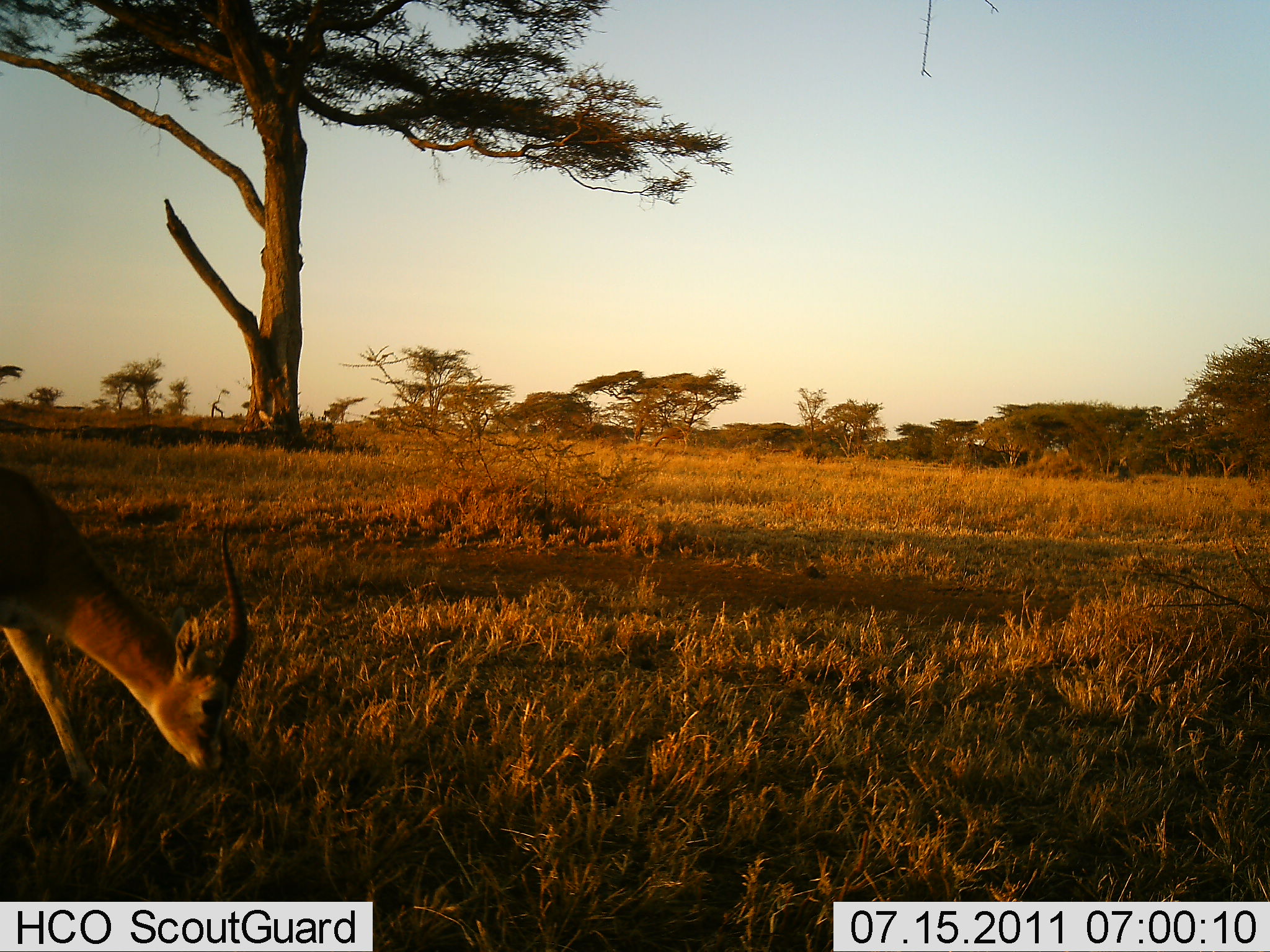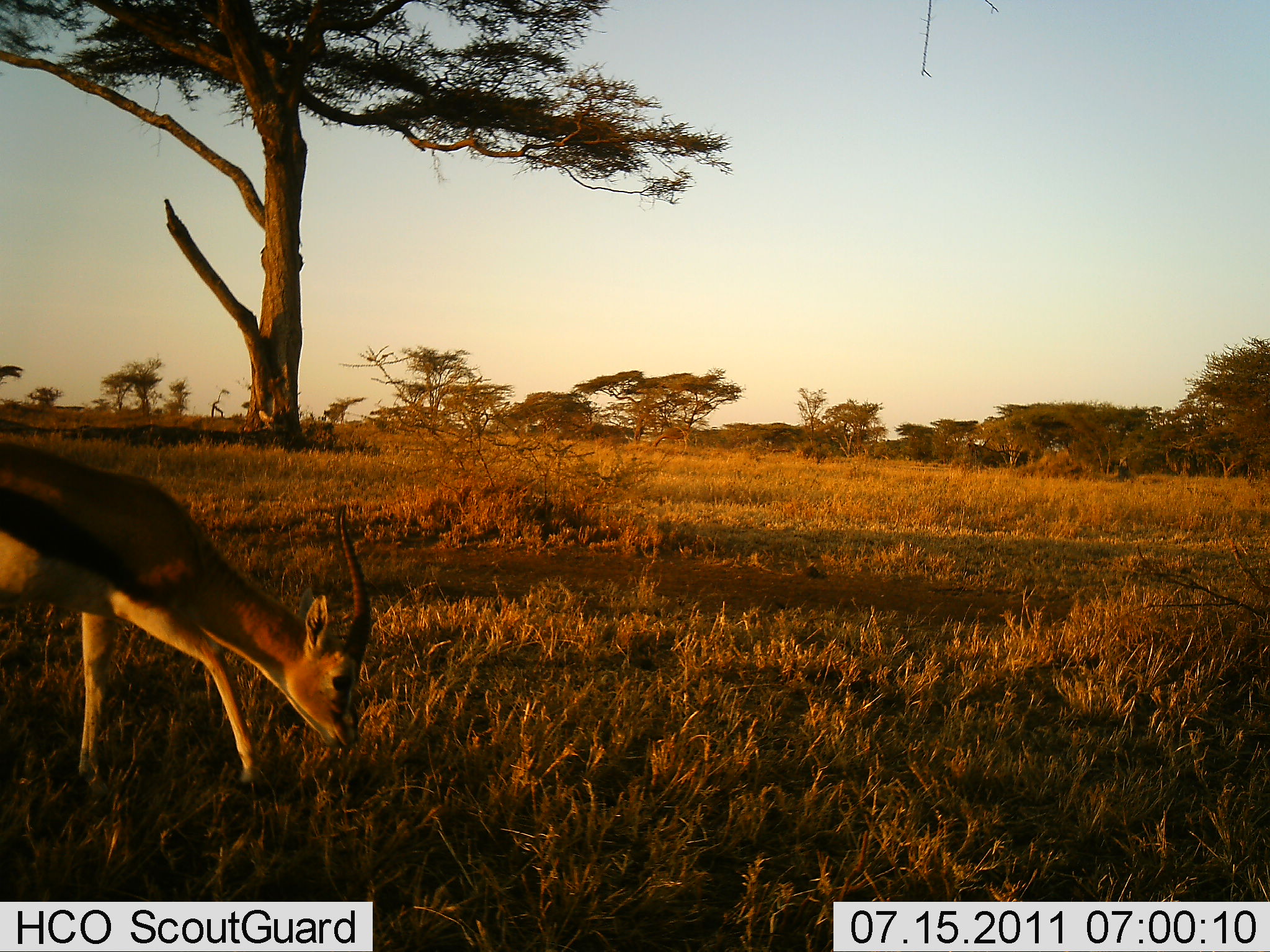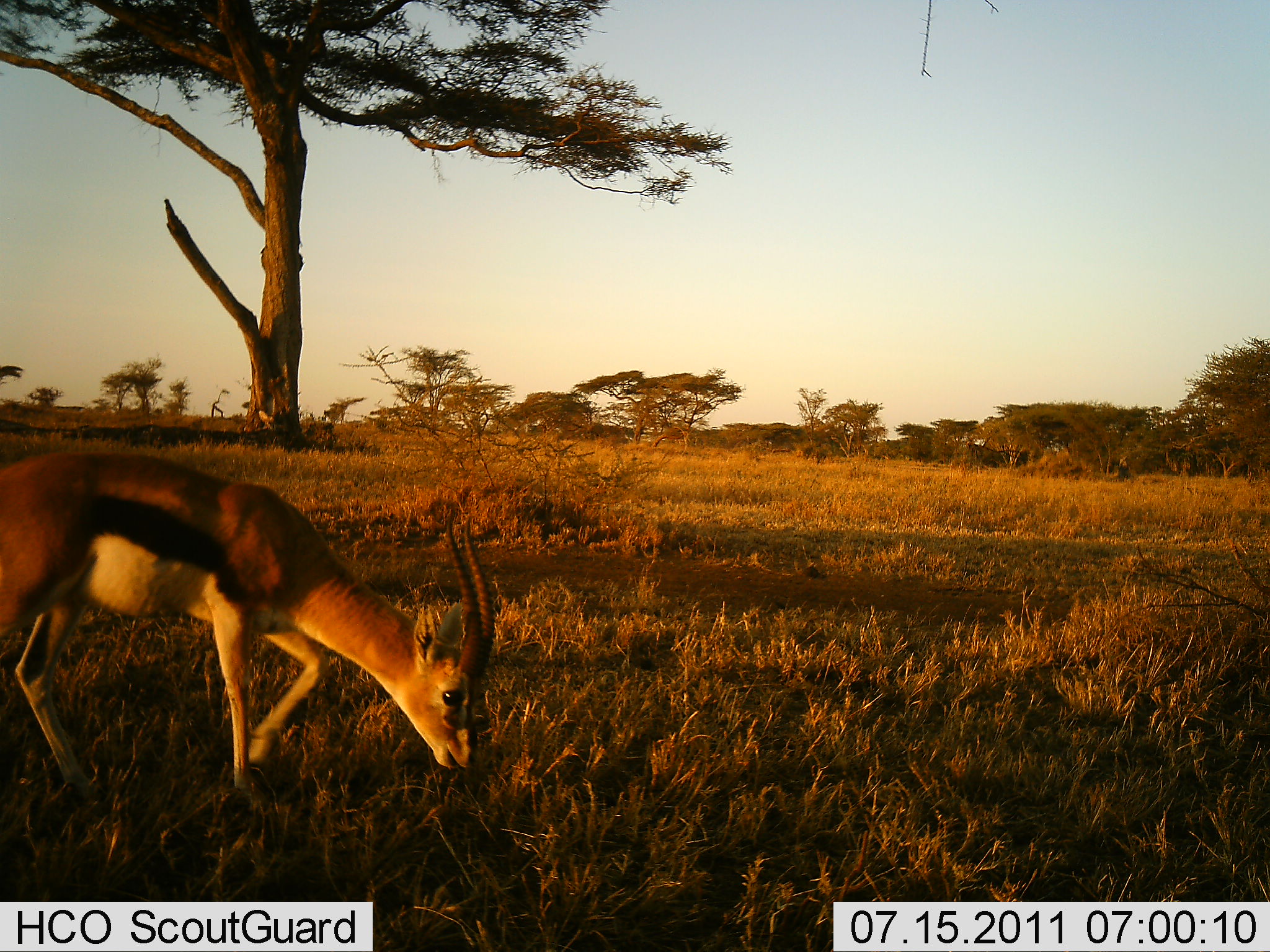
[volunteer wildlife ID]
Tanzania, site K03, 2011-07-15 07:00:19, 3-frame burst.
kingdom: Animalia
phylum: Chordata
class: Mammalia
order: Artiodactyla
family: Bovidae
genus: Eudorcas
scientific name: Eudorcas thomsonii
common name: thomson's gazelle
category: gazellethomsons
Gazellethomsons (thomson's gazelle) (Eudorcas thomsonii), count 1. Behavior (volunteer vote fractions): standing 18%, resting 0%, moving 55%, interacting 0%. Young present (vote fraction): 0%. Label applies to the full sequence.